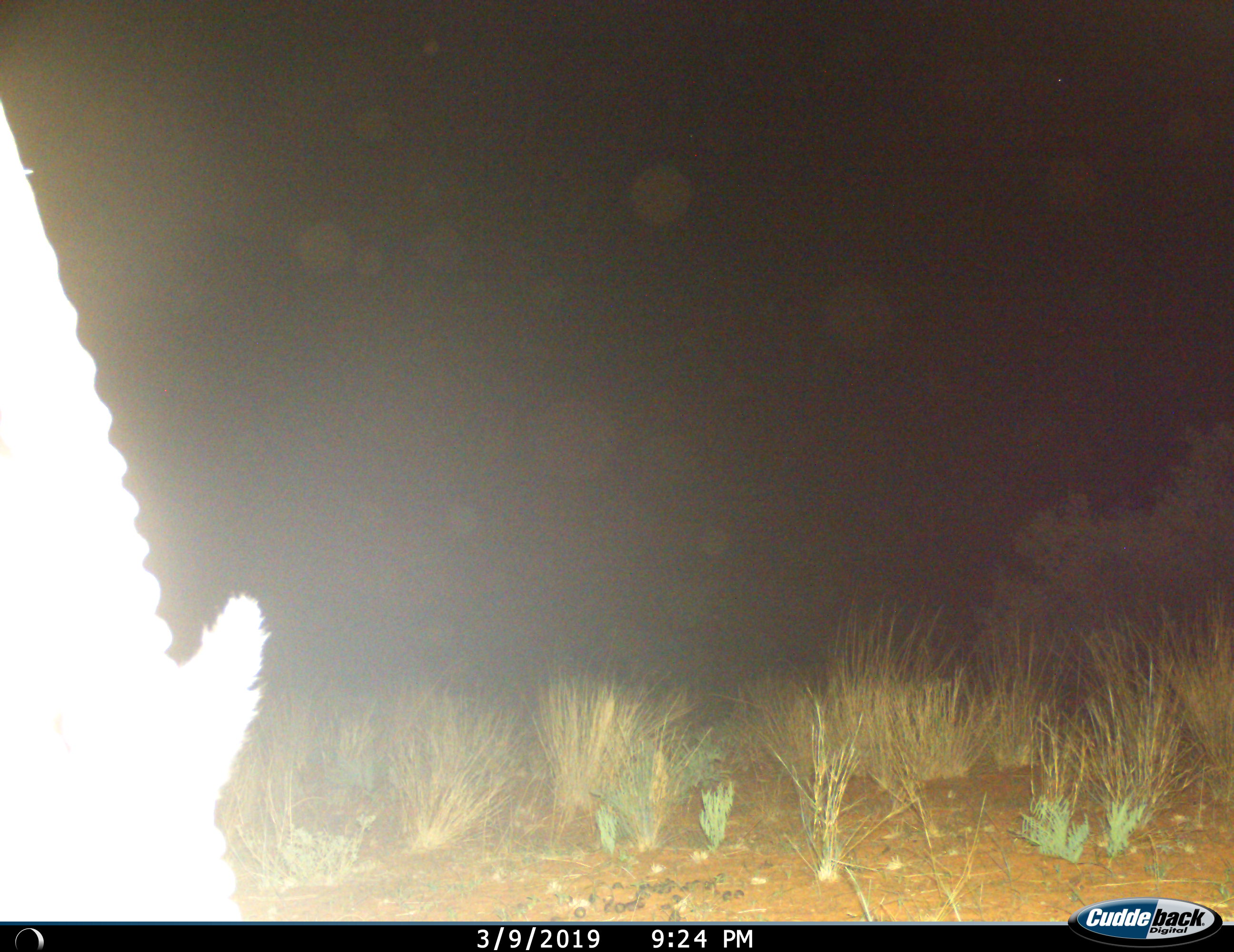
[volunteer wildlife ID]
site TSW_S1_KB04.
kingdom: Animalia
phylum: Chordata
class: Mammalia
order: Artiodactyla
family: Bovidae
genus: Oryx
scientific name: Oryx gazella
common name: gemsbok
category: oryx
Oryx (gemsbok) (Oryx gazella), count 1. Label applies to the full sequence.